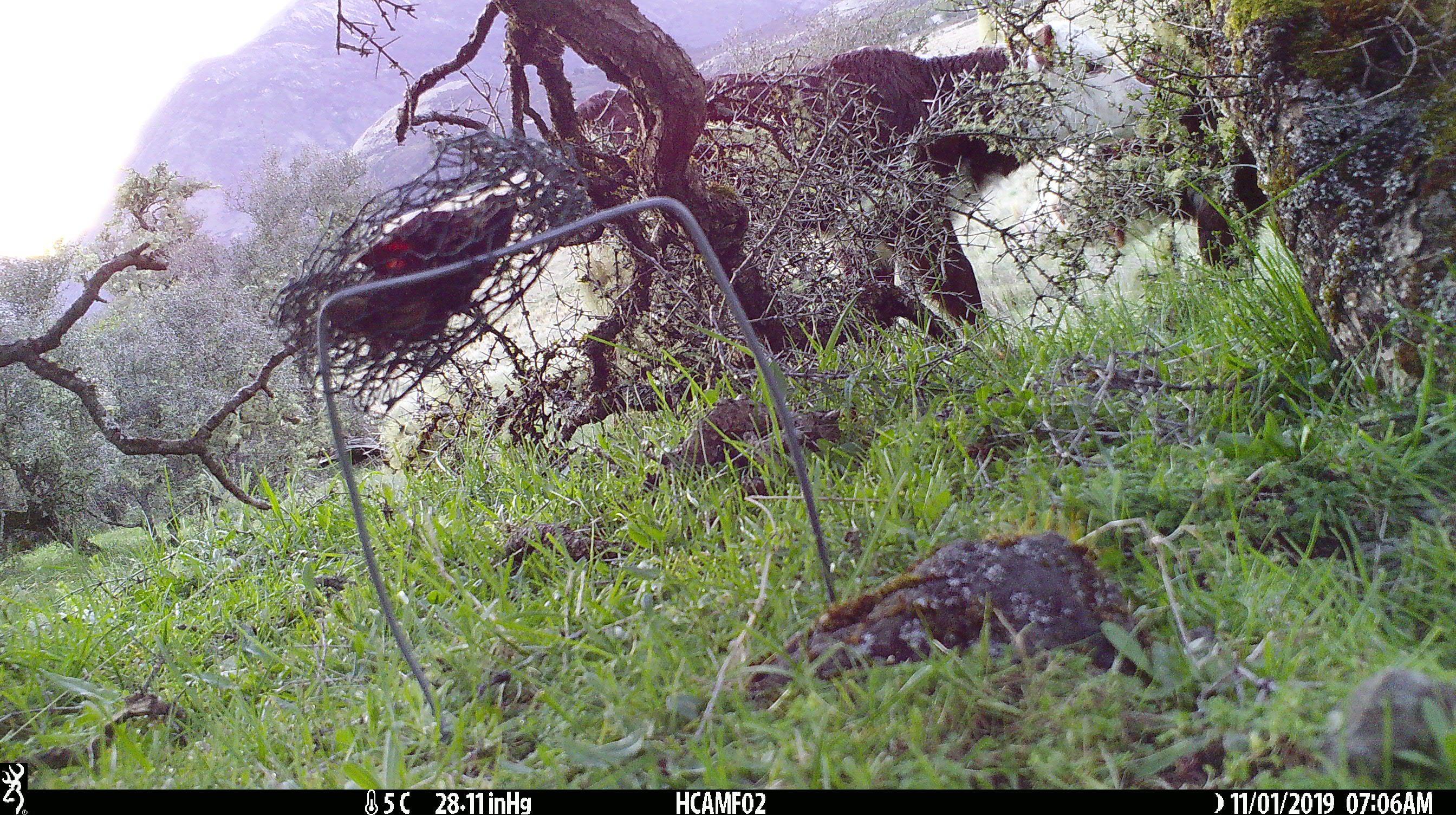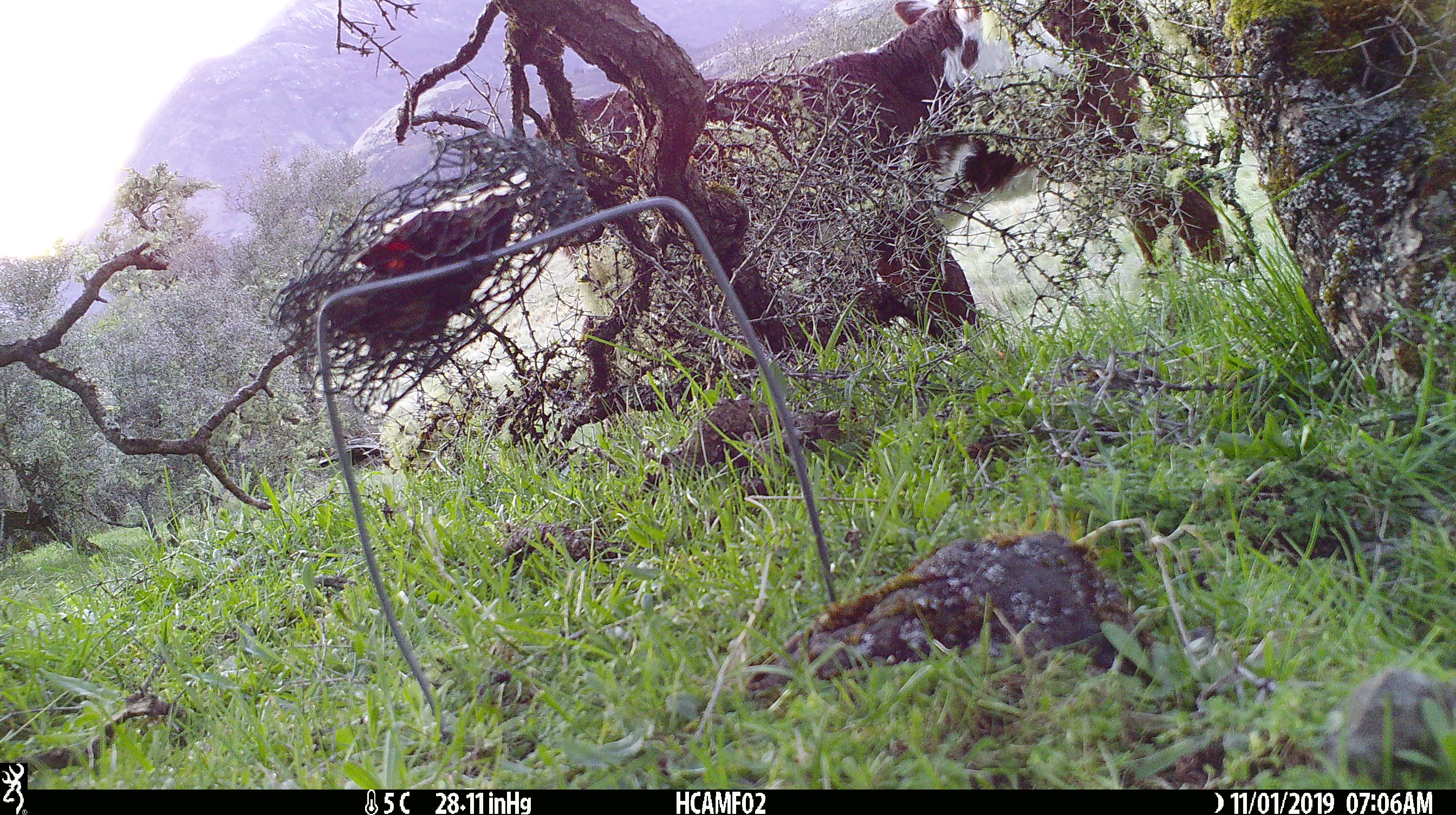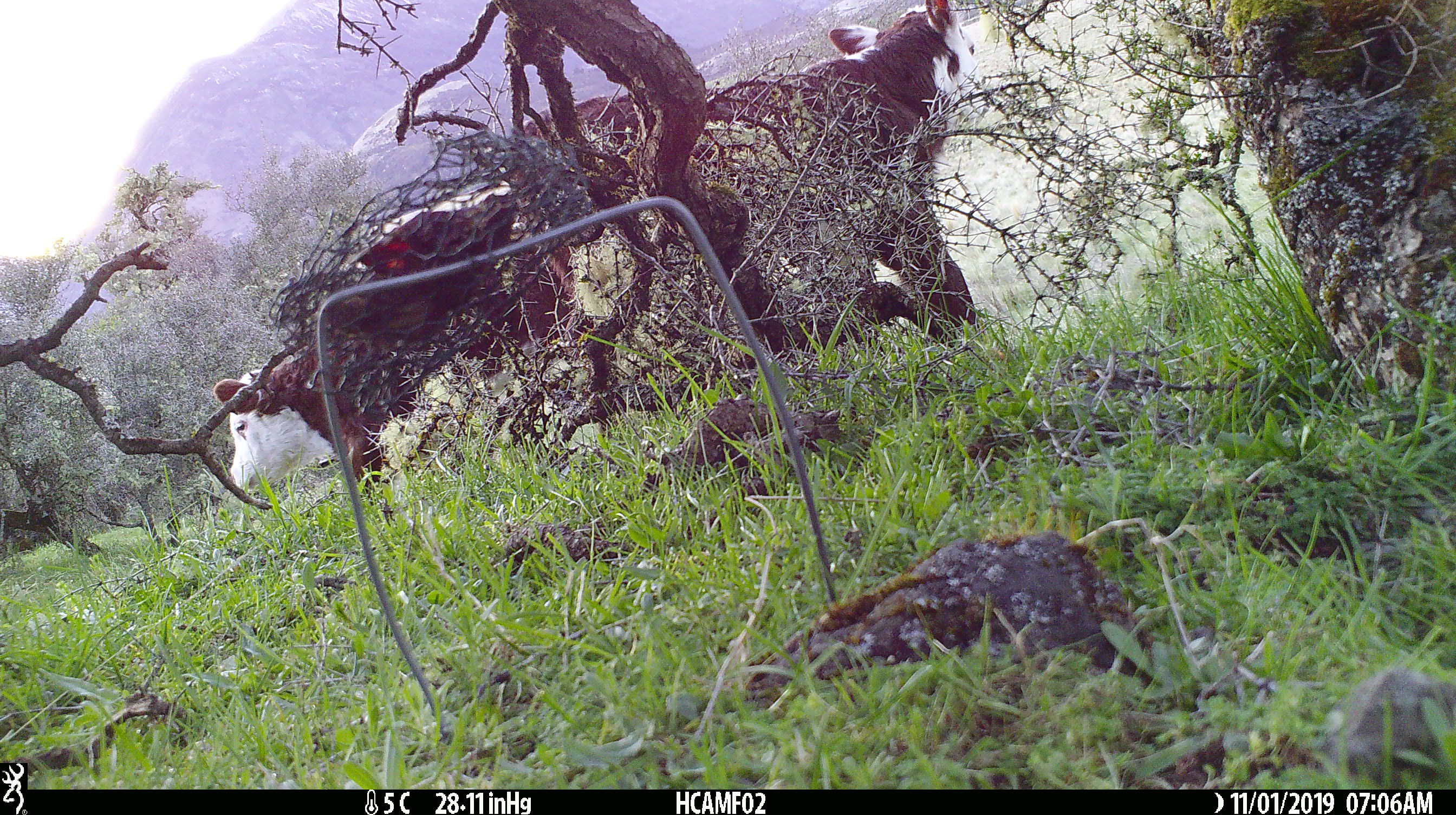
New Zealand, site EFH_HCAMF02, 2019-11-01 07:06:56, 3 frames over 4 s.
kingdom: Animalia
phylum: Chordata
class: Mammalia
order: Artiodactyla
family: Bovidae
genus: Bos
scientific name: Bos taurus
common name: domestic cow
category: cow